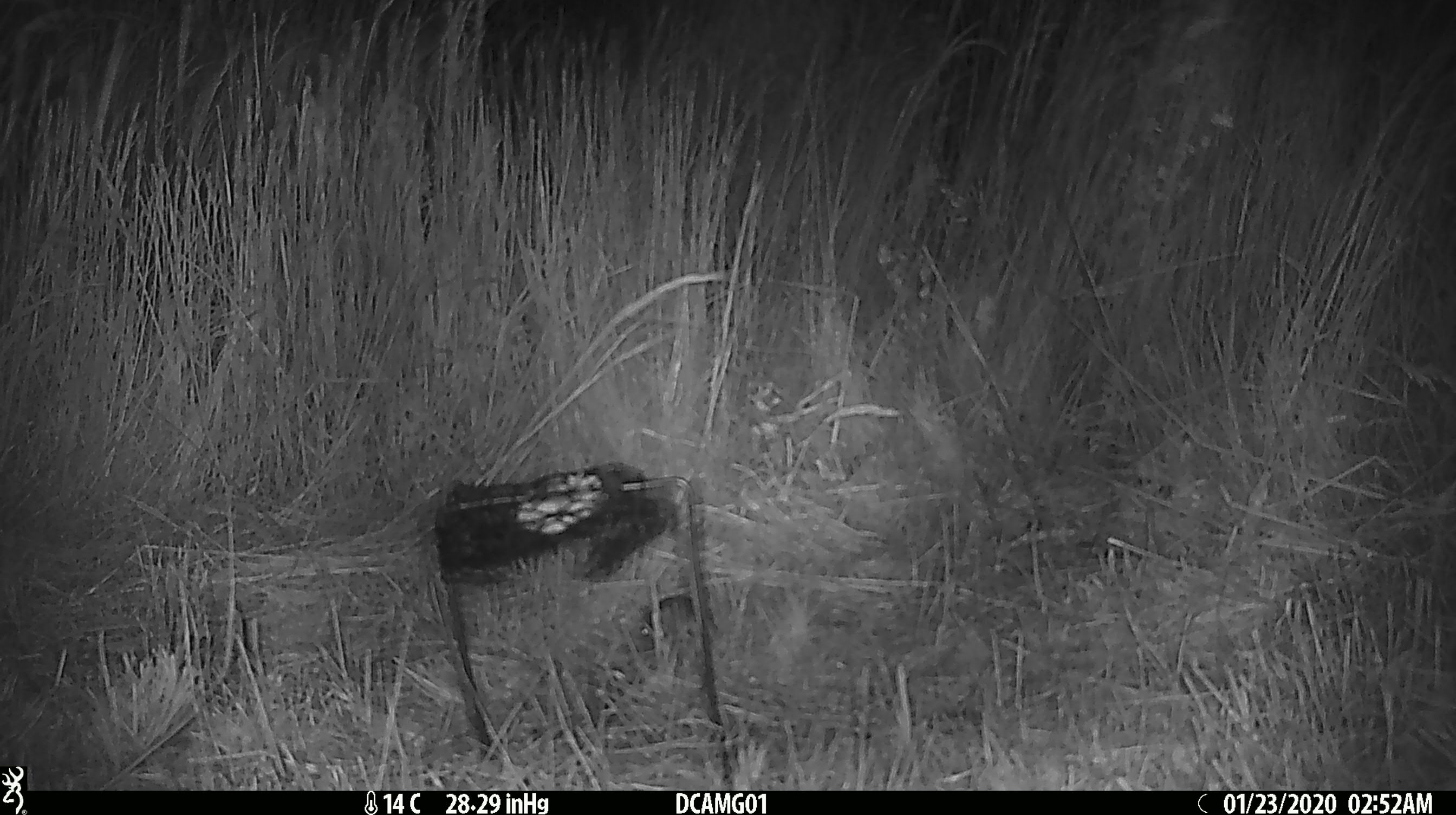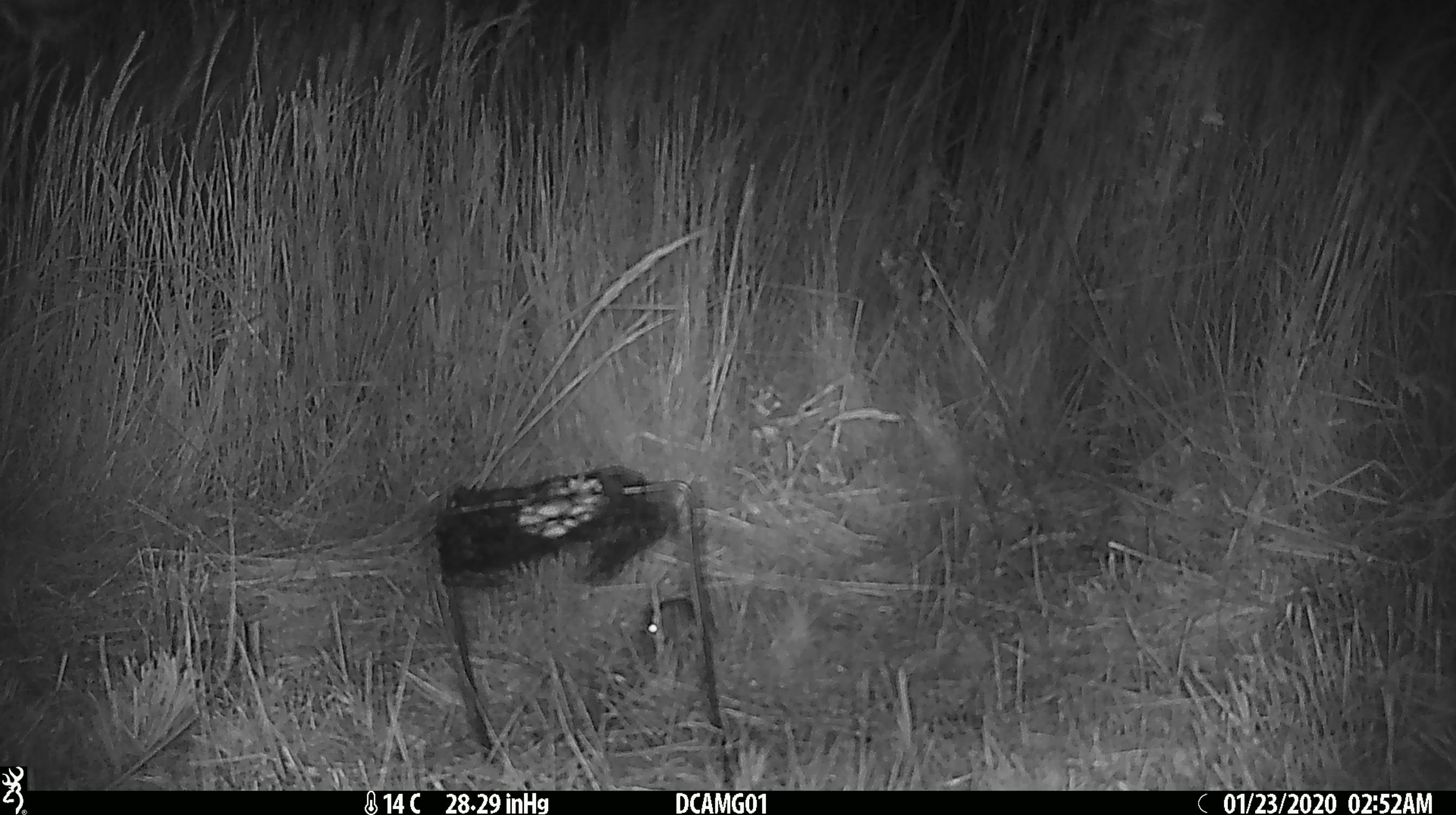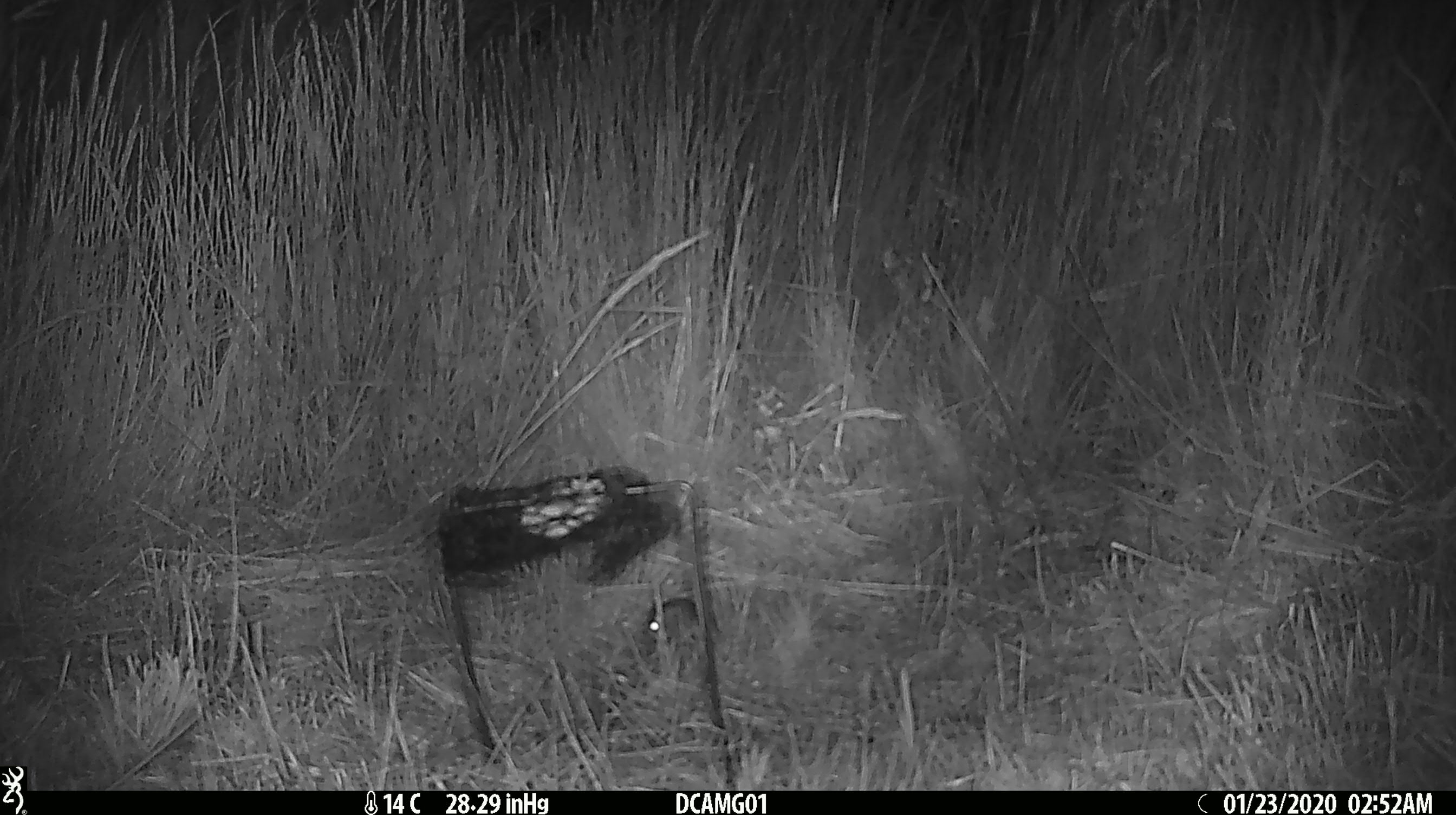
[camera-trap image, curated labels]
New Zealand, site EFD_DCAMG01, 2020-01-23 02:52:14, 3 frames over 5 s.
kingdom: Animalia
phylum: Chordata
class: Mammalia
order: Rodentia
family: Muridae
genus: Mus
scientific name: Mus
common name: mouse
Mouse (Mus).